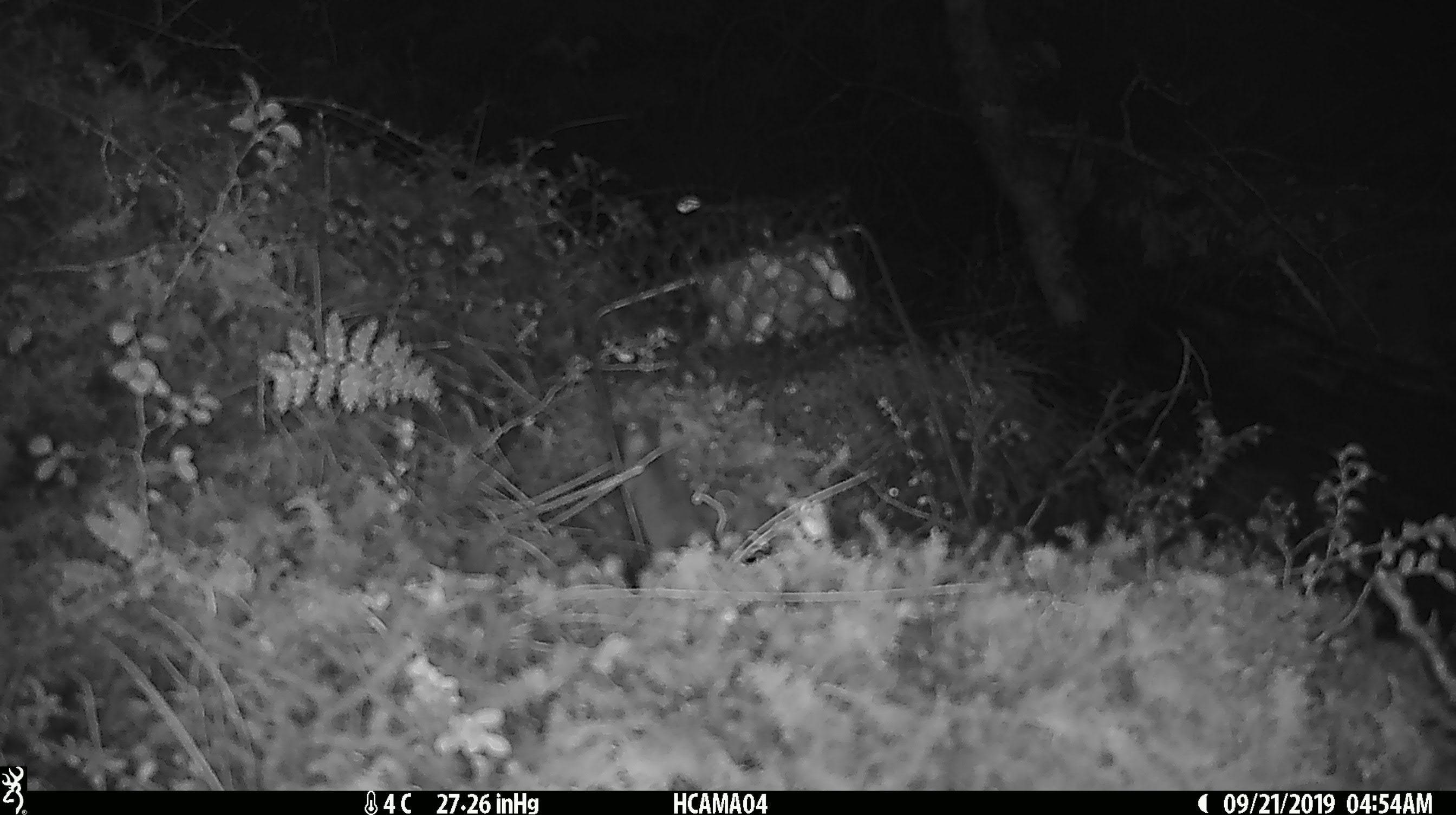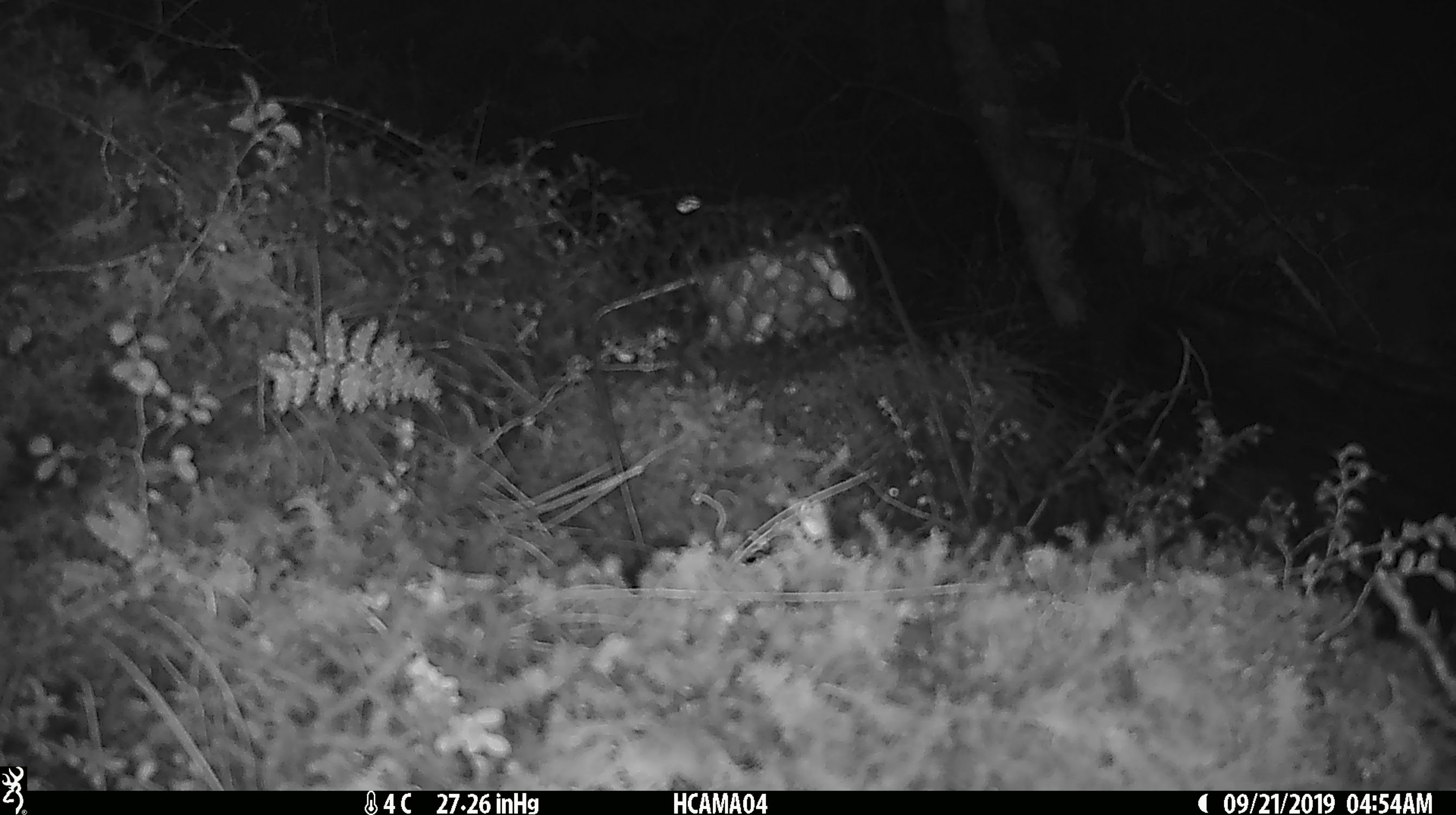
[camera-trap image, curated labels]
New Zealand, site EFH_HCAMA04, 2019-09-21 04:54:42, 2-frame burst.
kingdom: Animalia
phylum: Chordata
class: Mammalia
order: Rodentia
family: Muridae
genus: Mus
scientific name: Mus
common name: mouse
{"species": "mouse (Mus)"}